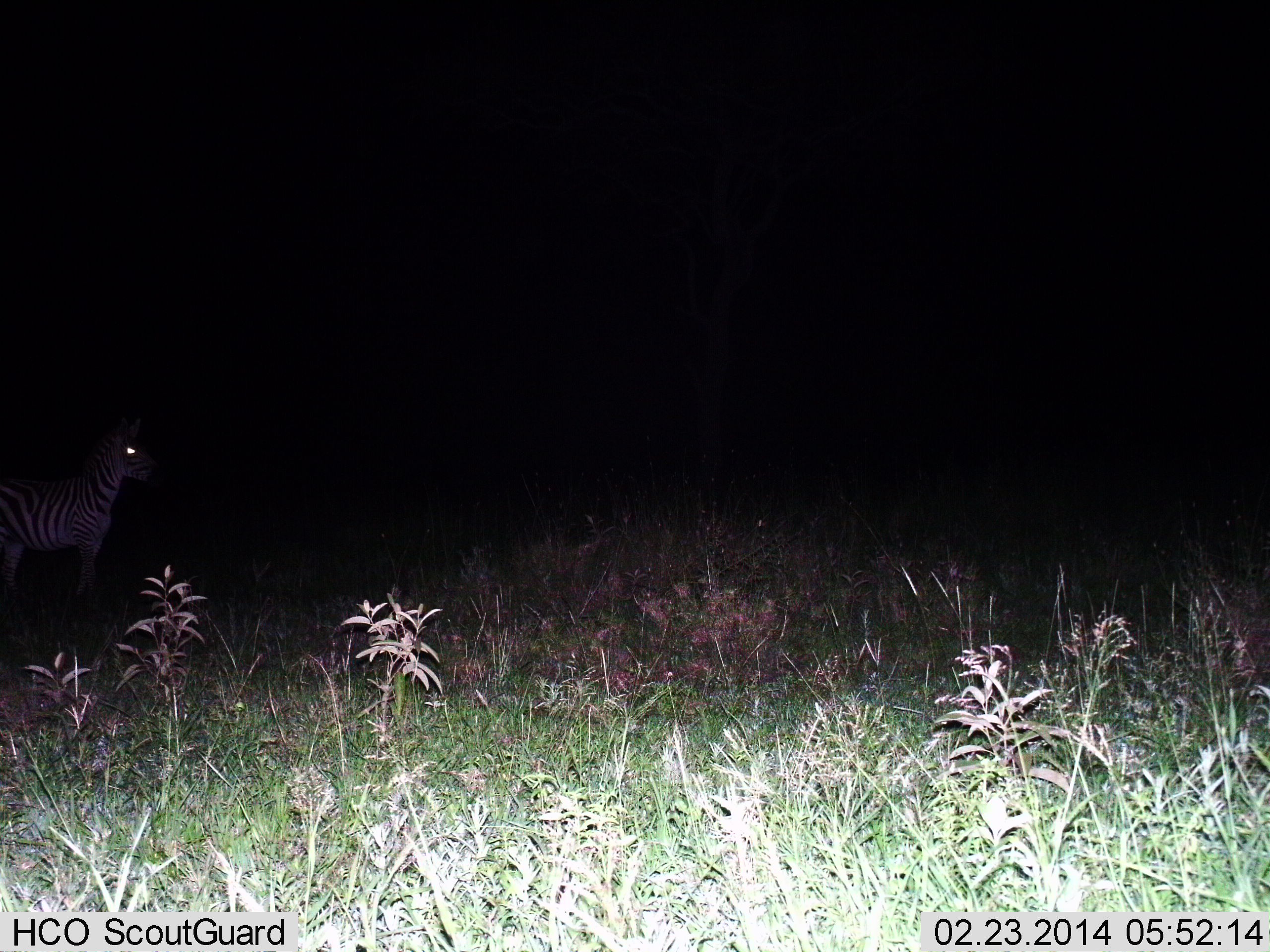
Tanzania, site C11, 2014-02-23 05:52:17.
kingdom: Animalia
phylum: Chordata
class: Mammalia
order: Perissodactyla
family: Equidae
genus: Equus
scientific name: Equus quagga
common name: plains zebra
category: zebra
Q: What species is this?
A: Zebra (plains zebra) (Equus quagga).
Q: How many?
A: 1.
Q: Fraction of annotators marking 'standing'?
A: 100%.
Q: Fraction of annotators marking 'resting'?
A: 0%.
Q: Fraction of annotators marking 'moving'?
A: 0%.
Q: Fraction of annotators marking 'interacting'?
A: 0%.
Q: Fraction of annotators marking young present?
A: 0%.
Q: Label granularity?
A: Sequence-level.